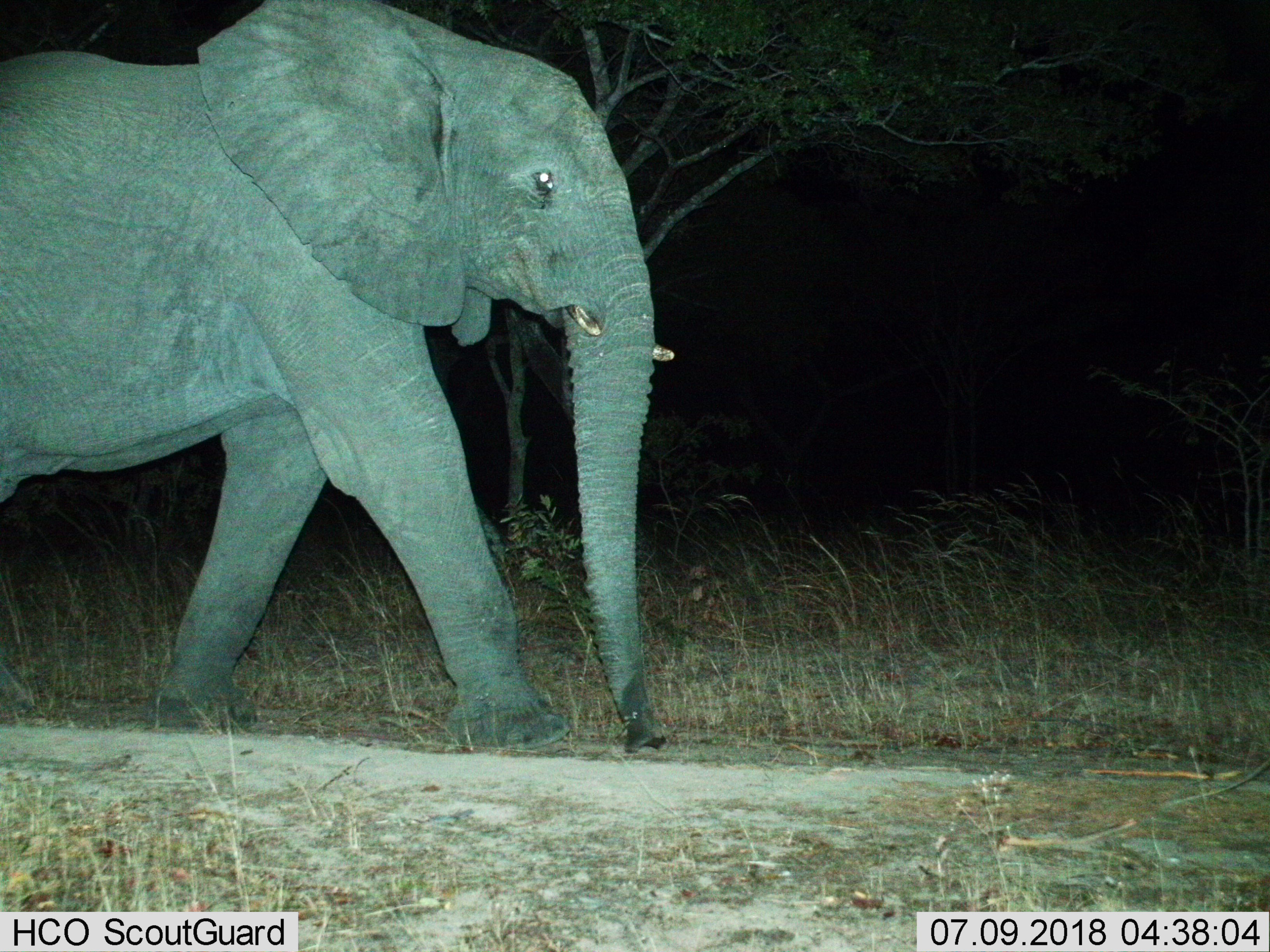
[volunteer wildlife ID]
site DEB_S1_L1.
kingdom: Animalia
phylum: Chordata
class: Mammalia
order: Proboscidea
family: Elephantidae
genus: Loxodonta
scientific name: Loxodonta africana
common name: african bush elephant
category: elephant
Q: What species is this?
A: Elephant (african bush elephant) (Loxodonta africana).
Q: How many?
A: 1.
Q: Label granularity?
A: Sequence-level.